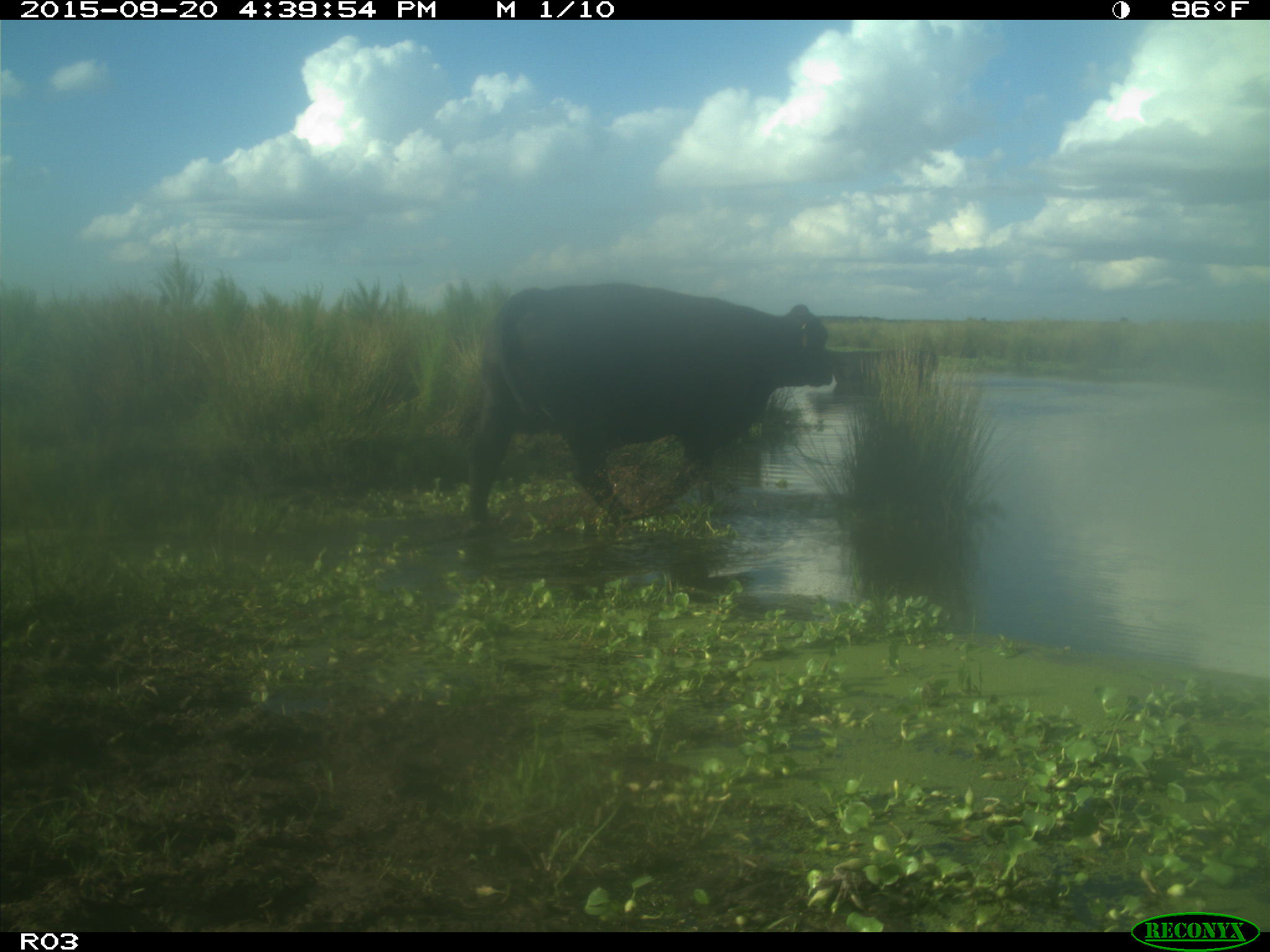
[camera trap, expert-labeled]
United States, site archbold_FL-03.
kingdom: Animalia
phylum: Chordata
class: Mammalia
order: Artiodactyla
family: Bovidae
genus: Bos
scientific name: Bos taurus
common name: domestic cow